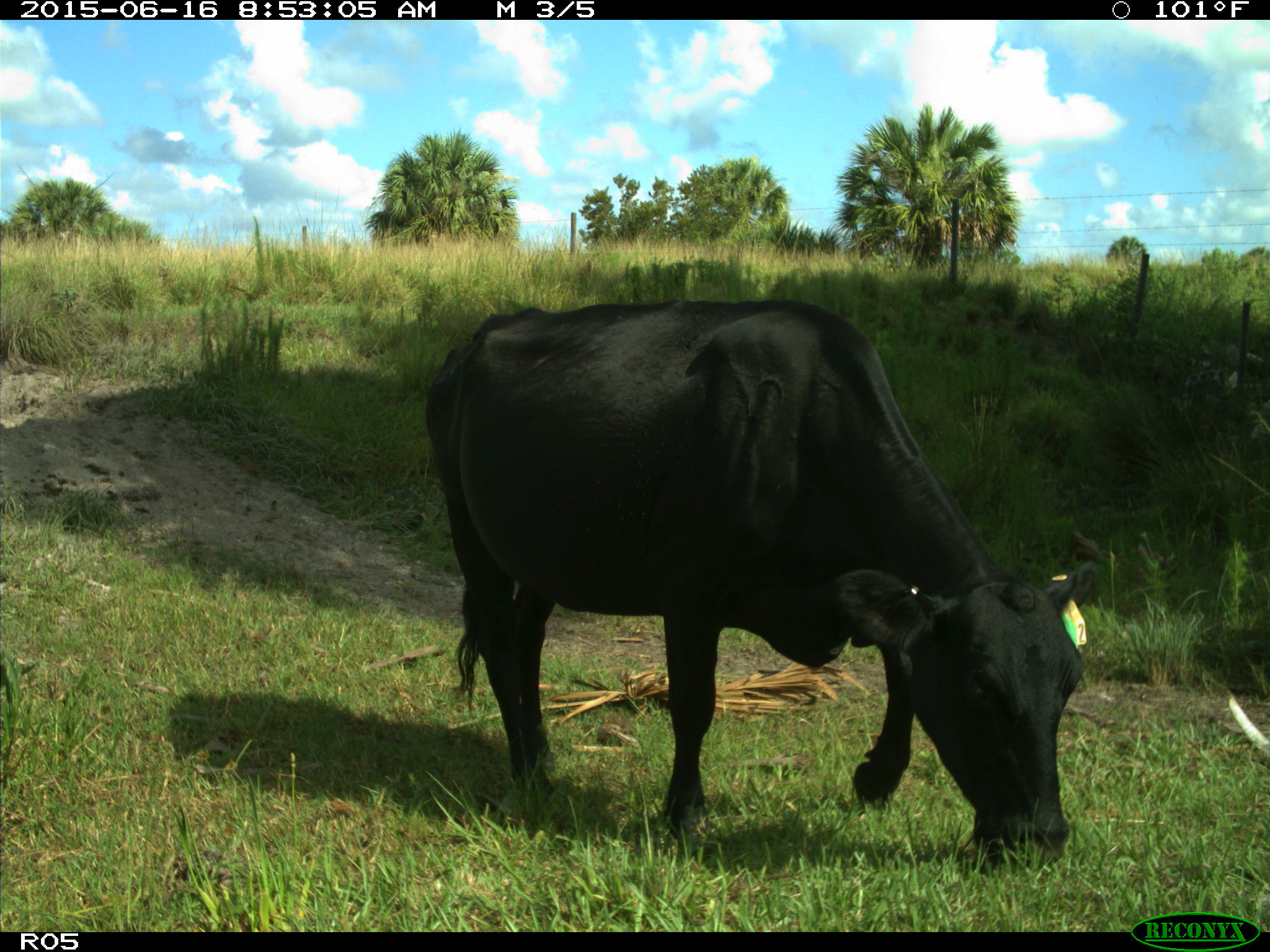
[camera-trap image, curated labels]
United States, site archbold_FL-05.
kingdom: Animalia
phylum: Chordata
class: Mammalia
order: Artiodactyla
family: Bovidae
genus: Bos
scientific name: Bos taurus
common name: domestic cow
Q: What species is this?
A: Bos taurus (domestic cow).